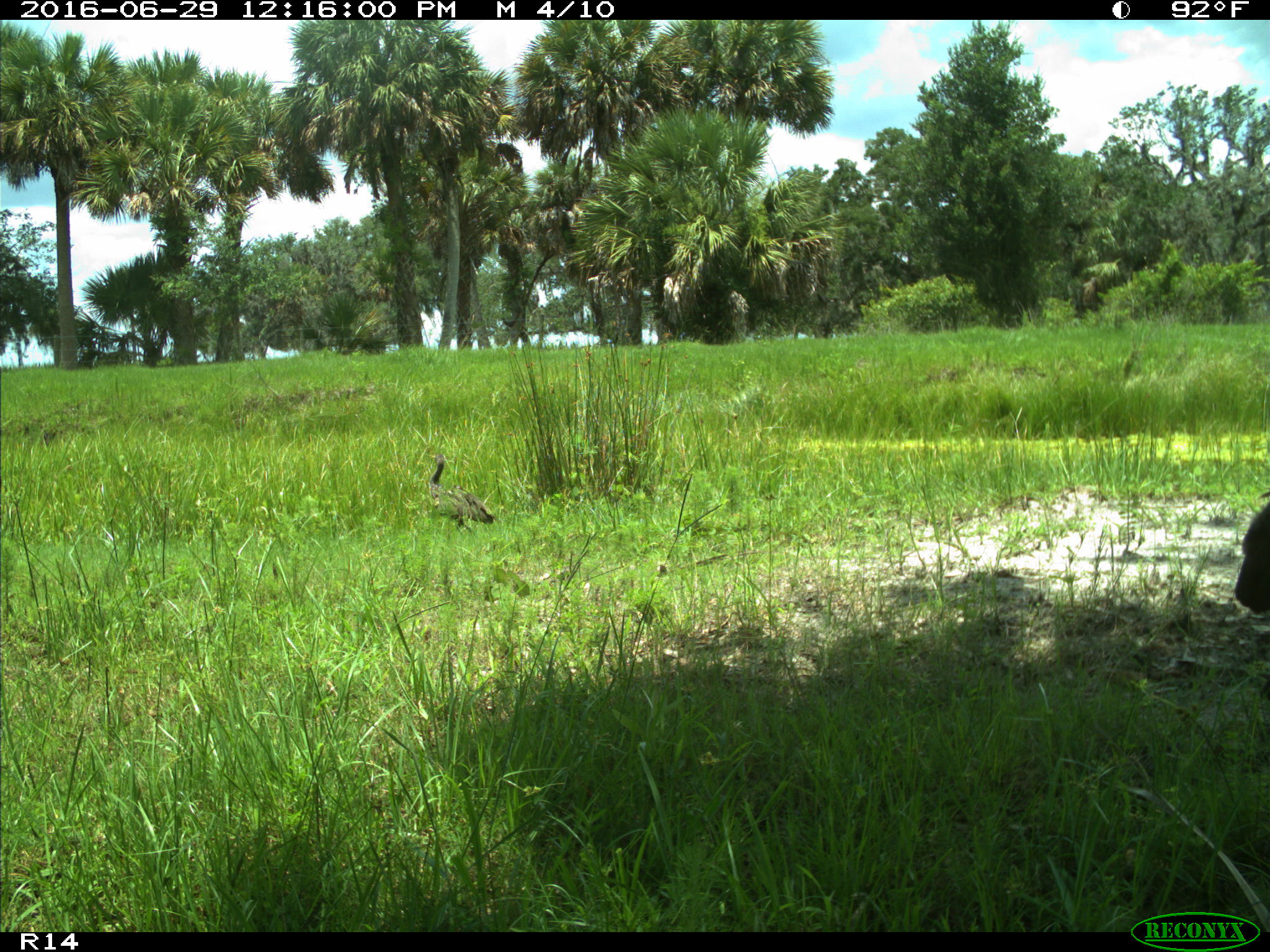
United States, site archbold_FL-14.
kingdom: Animalia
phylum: Chordata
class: Aves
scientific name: Aves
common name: birds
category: unidentified bird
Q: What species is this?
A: Unidentified bird (birds) (Aves).